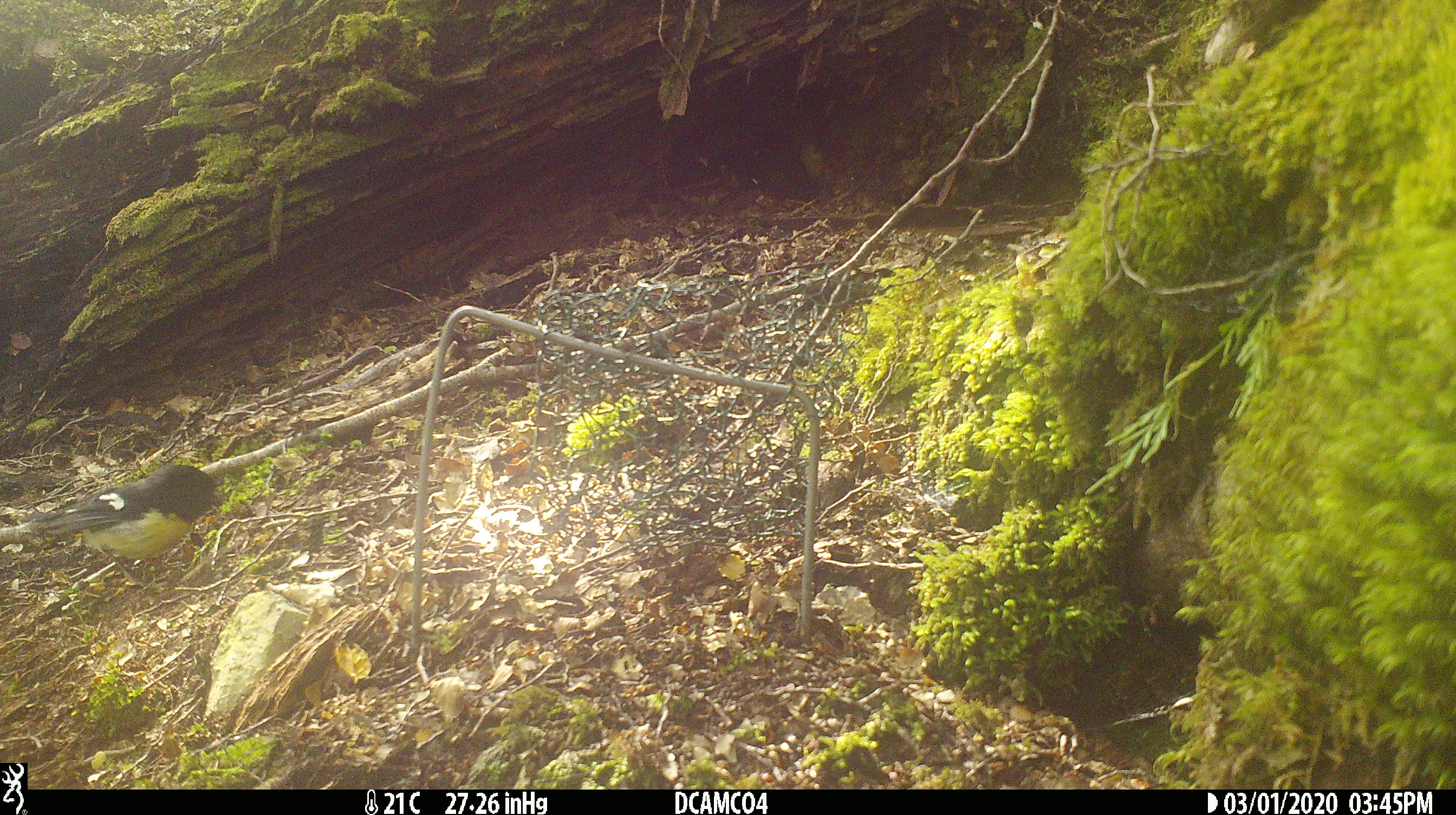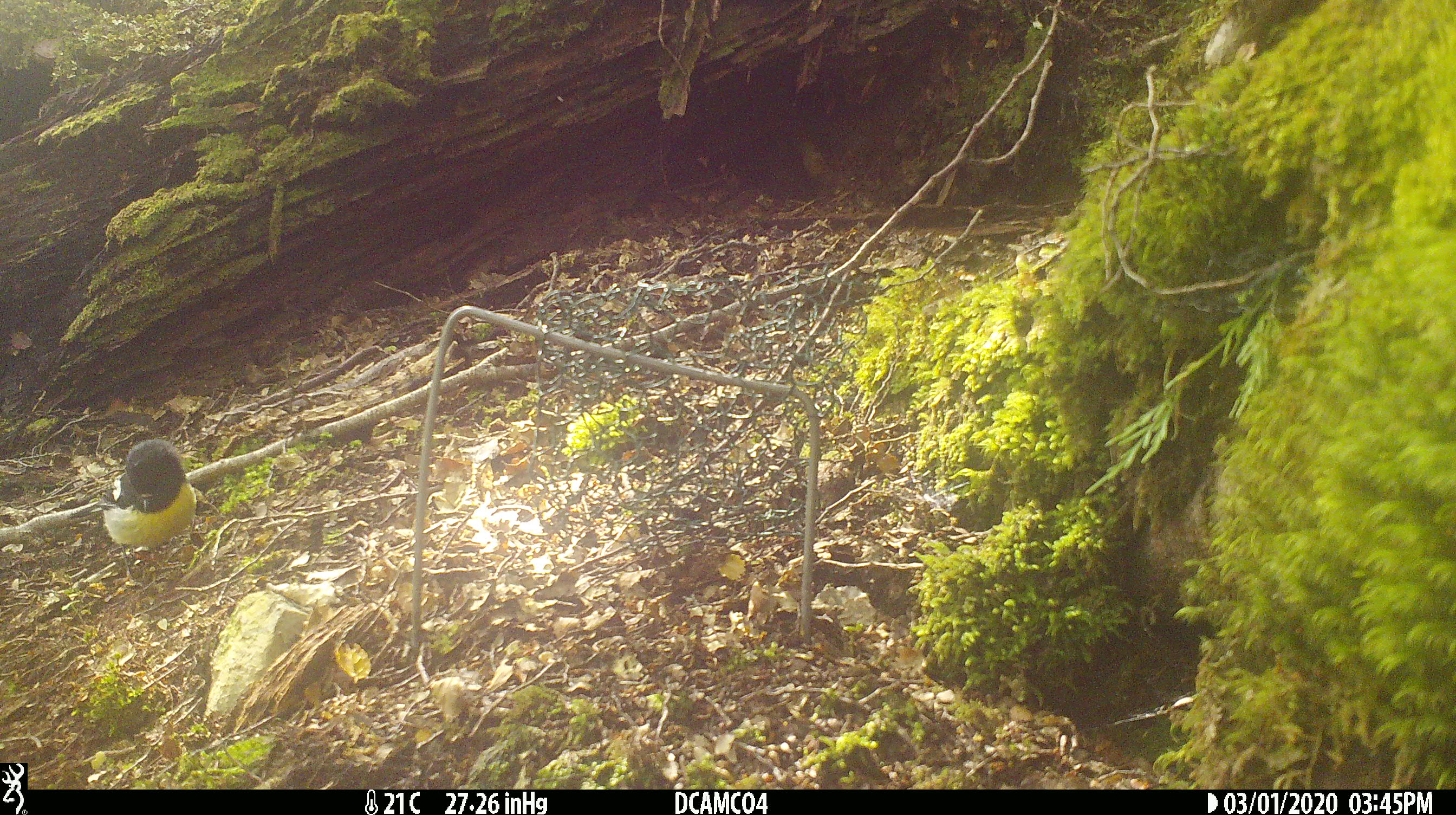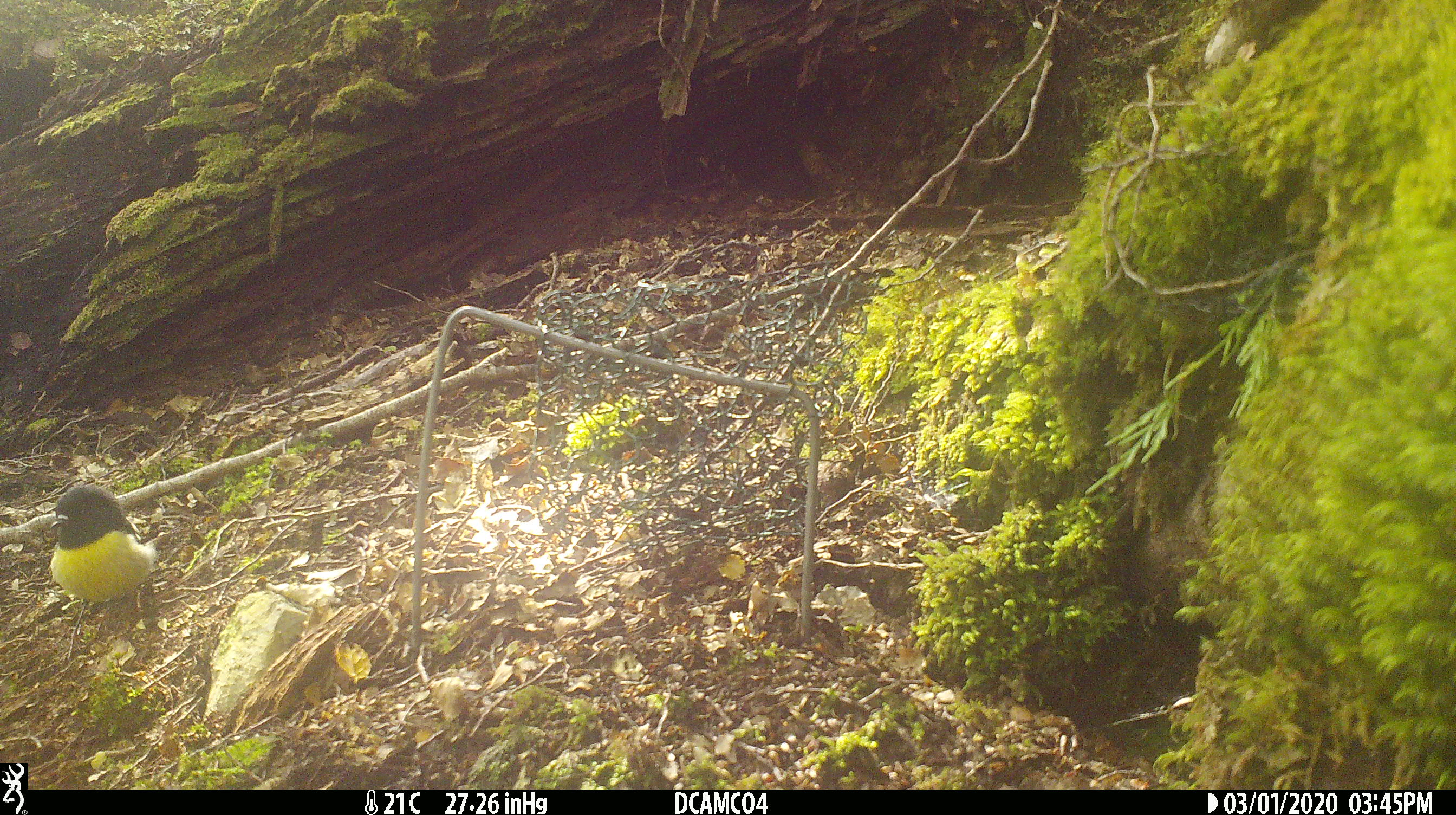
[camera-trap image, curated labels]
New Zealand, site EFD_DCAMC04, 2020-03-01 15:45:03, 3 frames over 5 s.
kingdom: Animalia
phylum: Chordata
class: Aves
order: Passeriformes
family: Petroicidae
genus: Petroica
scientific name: Petroica macrocephala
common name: tomtit